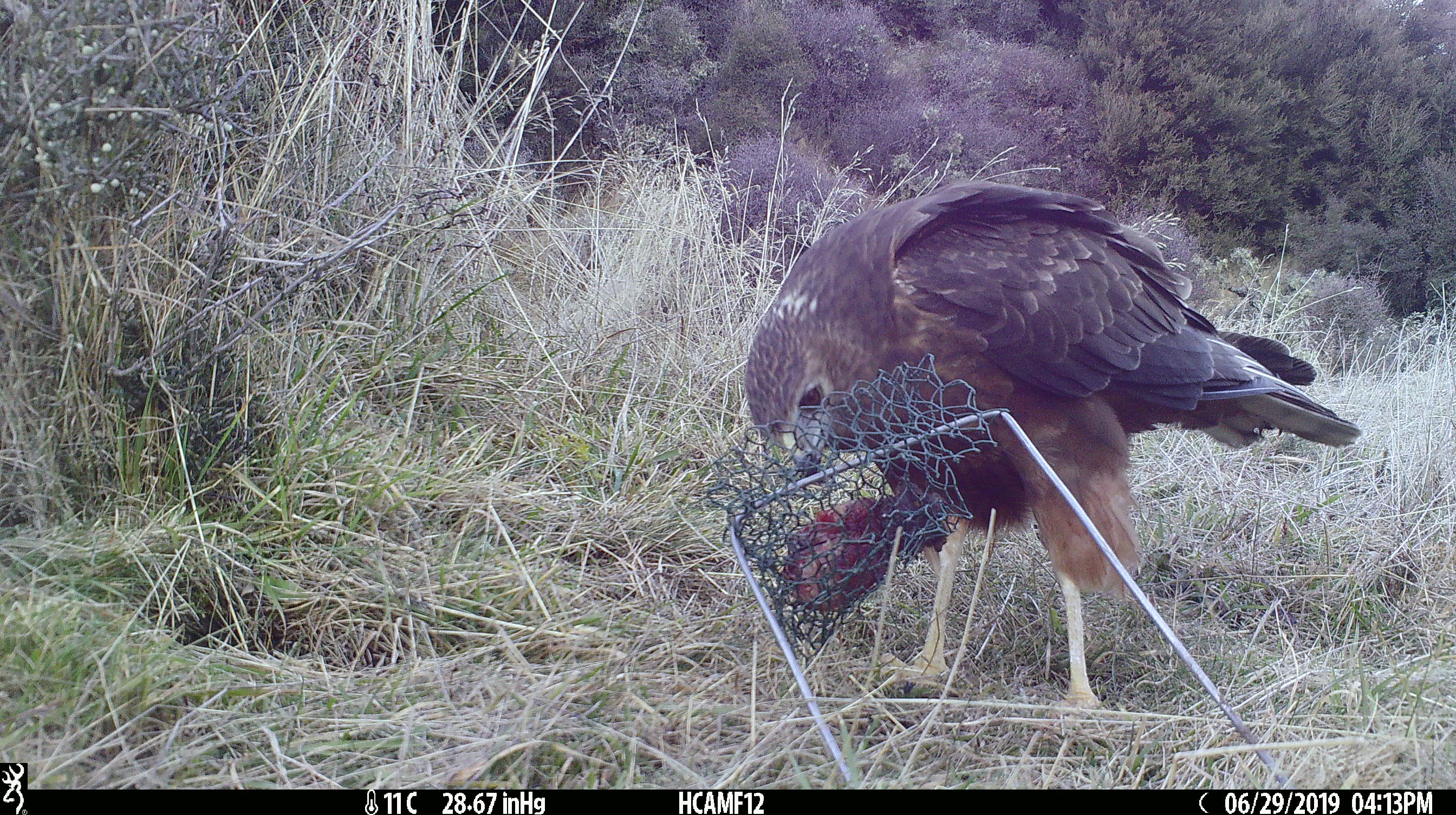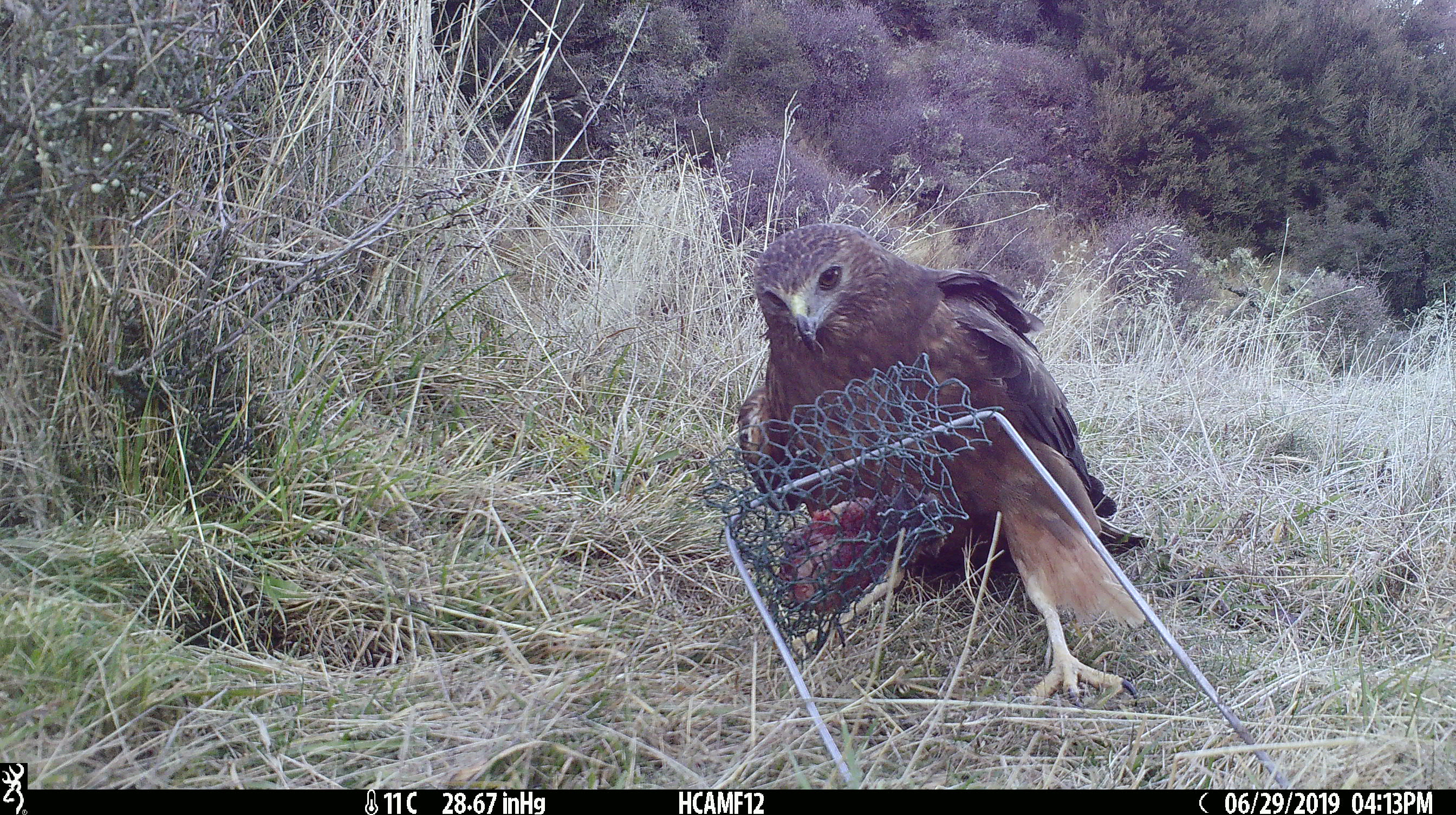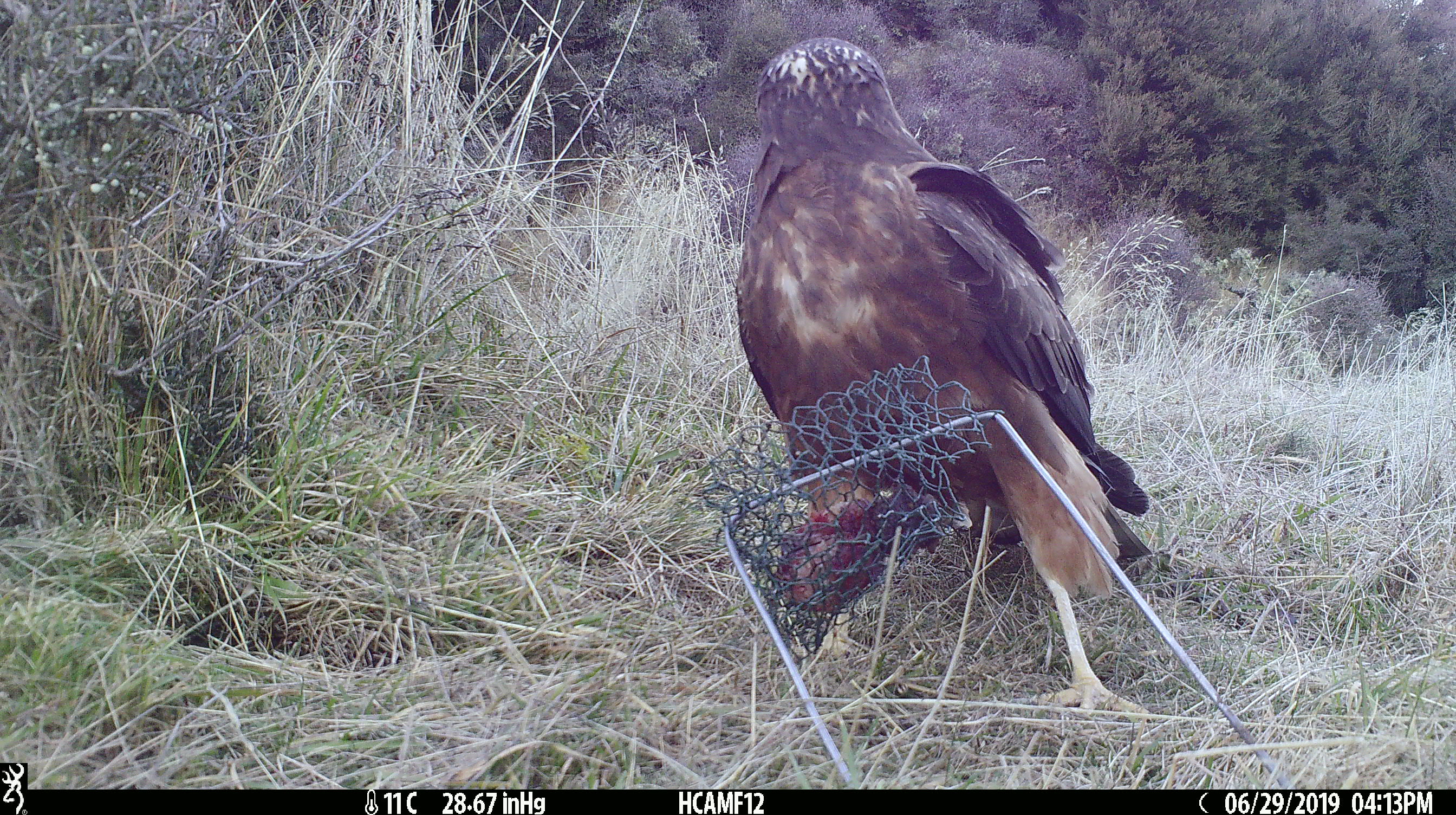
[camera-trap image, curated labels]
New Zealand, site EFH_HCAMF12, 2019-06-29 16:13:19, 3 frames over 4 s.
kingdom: Animalia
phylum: Chordata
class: Aves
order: Accipitriformes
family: Accipitridae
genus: Circus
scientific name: Circus approximans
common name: swamp harrier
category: harrier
Harrier (swamp harrier) (Circus approximans).